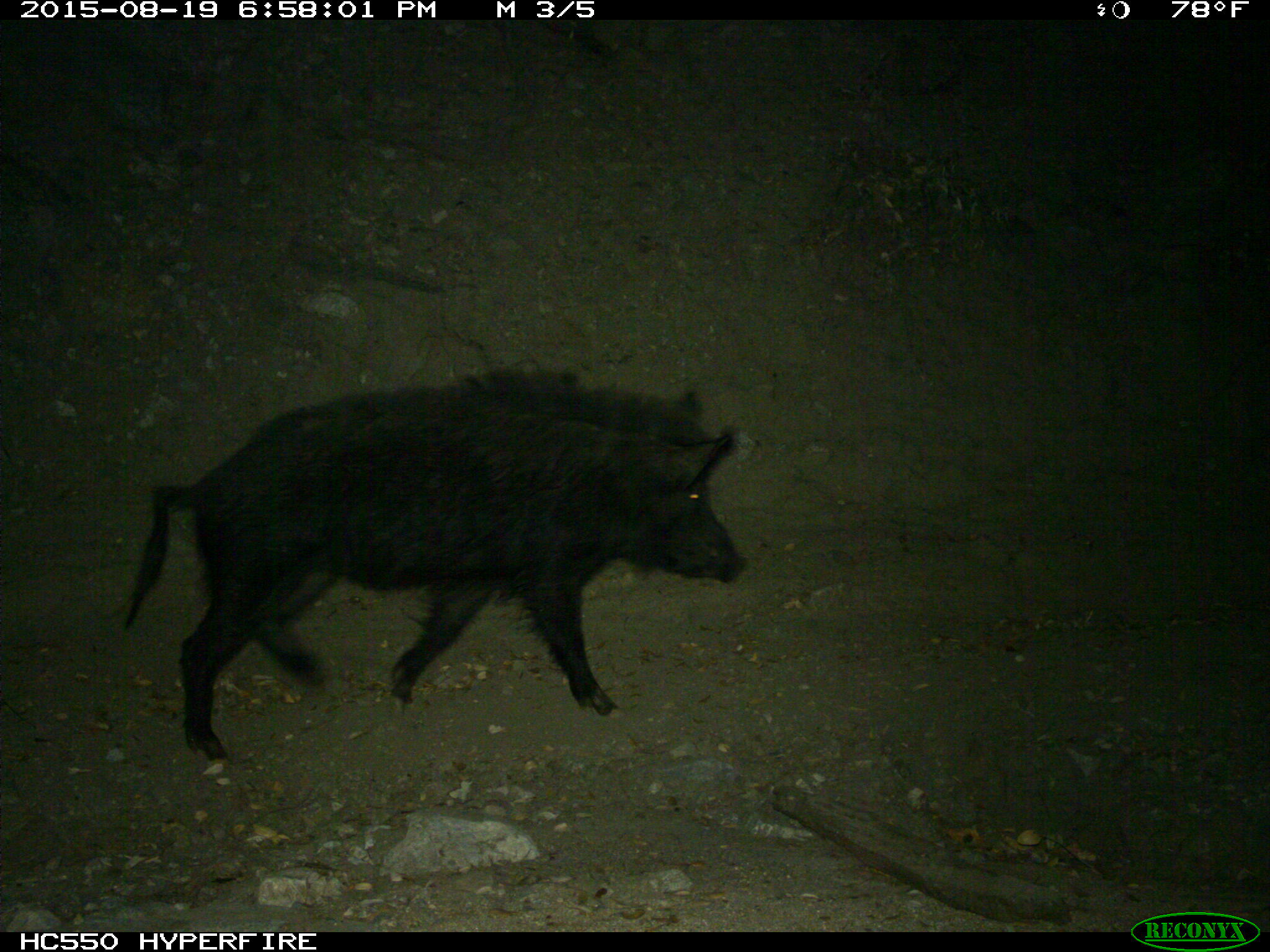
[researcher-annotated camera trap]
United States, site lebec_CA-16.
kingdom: Animalia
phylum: Chordata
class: Mammalia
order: Artiodactyla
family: Suidae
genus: Sus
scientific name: Sus scrofa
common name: wild boar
Sus scrofa (wild boar).